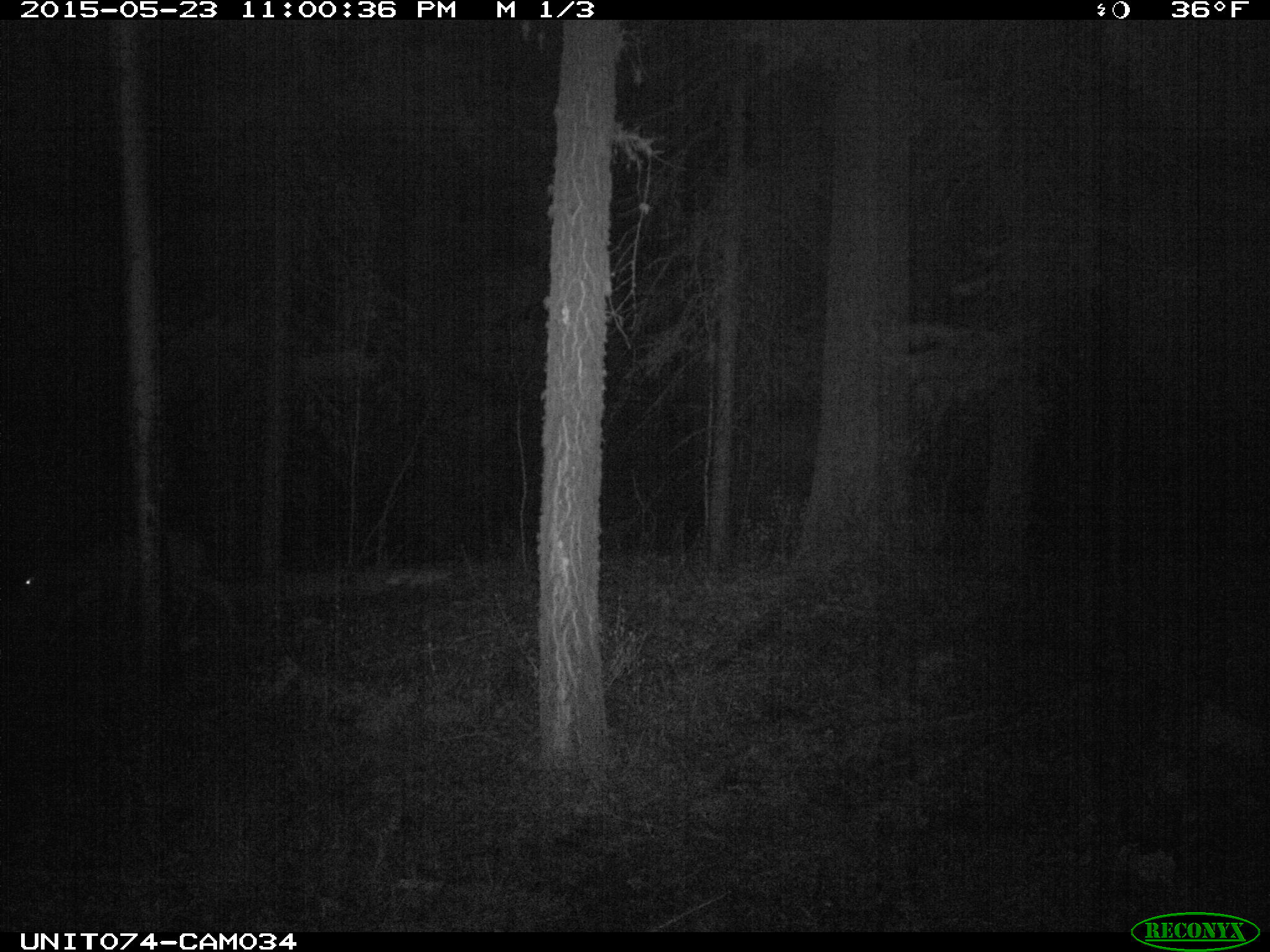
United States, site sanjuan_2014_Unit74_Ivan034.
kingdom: Animalia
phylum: Chordata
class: Mammalia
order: Artiodactyla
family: Cervidae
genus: Odocoileus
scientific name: Odocoileus hemionus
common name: mule deer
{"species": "Odocoileus hemionus (mule deer)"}